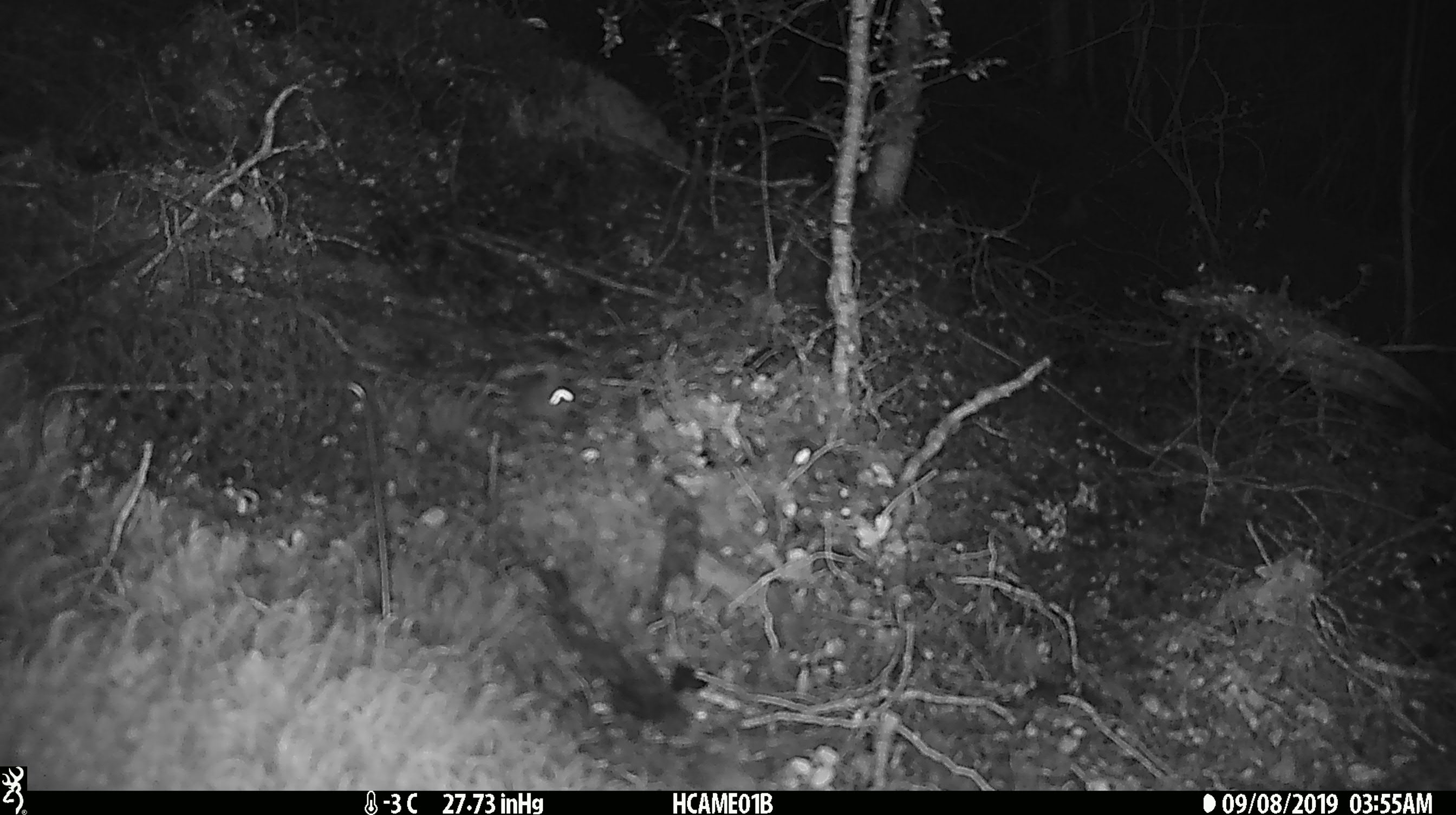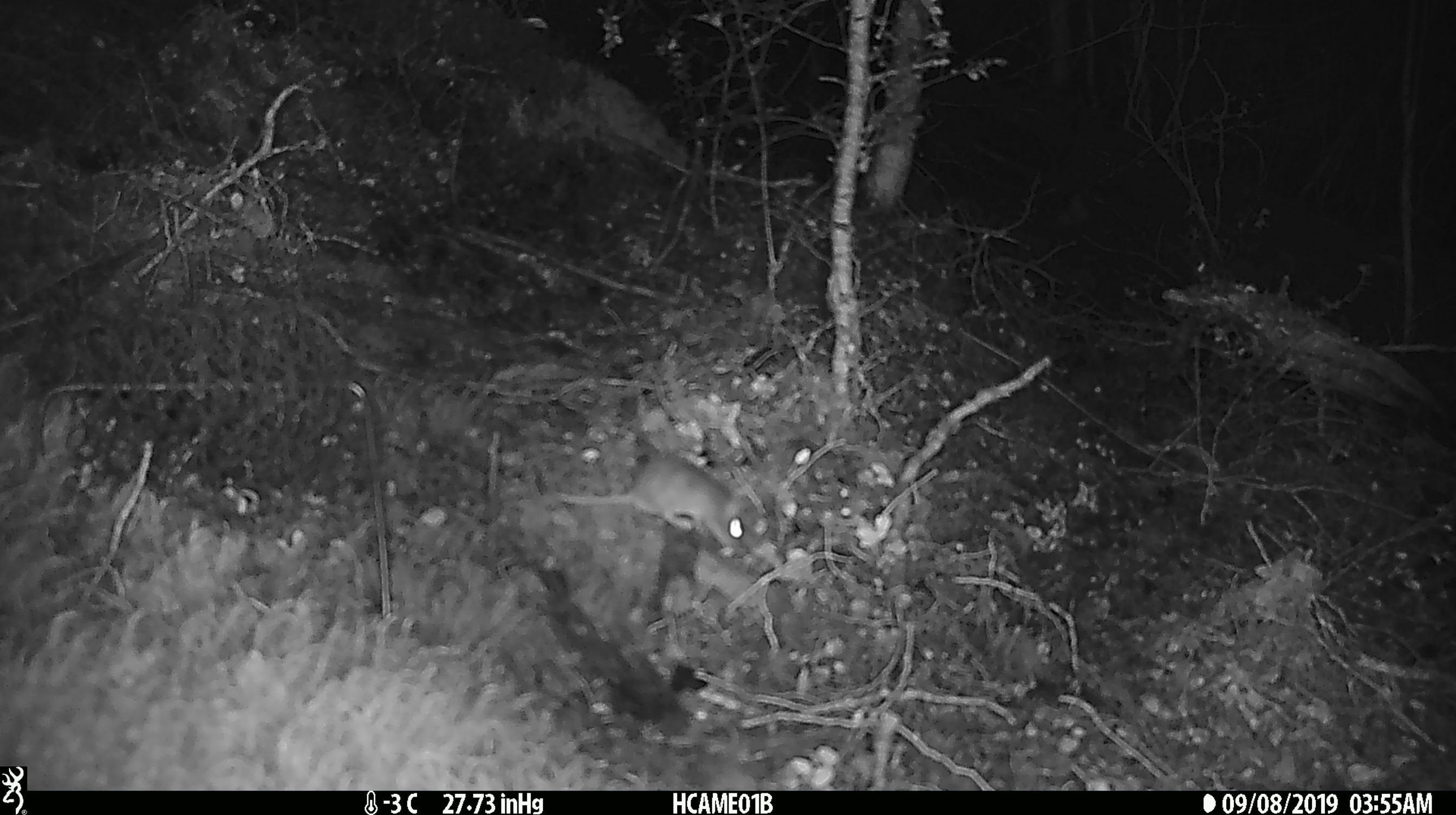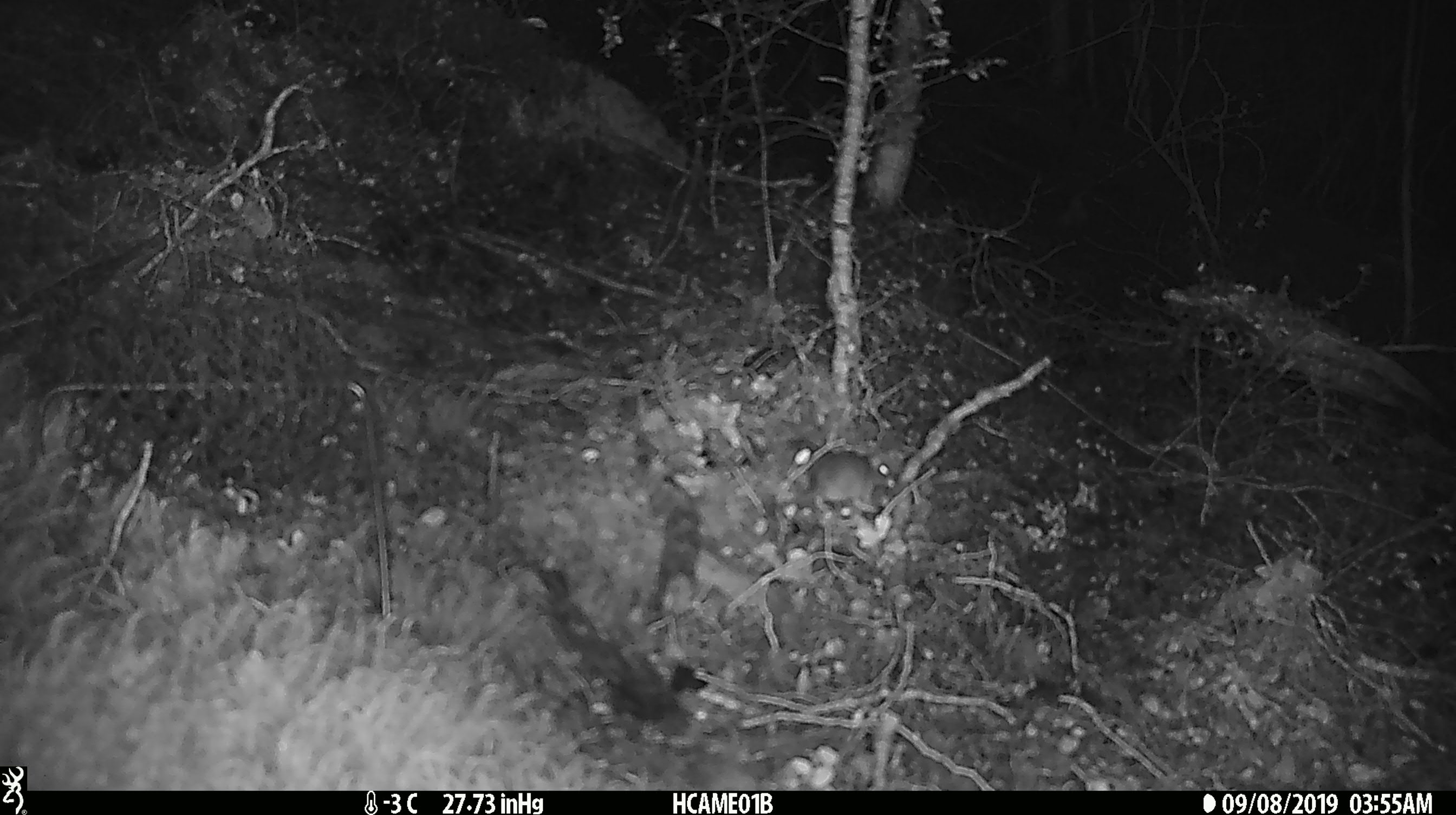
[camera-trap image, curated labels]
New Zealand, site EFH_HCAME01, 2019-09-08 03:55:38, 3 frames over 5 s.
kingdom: Animalia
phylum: Chordata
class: Mammalia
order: Rodentia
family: Muridae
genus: Mus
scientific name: Mus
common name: mouse